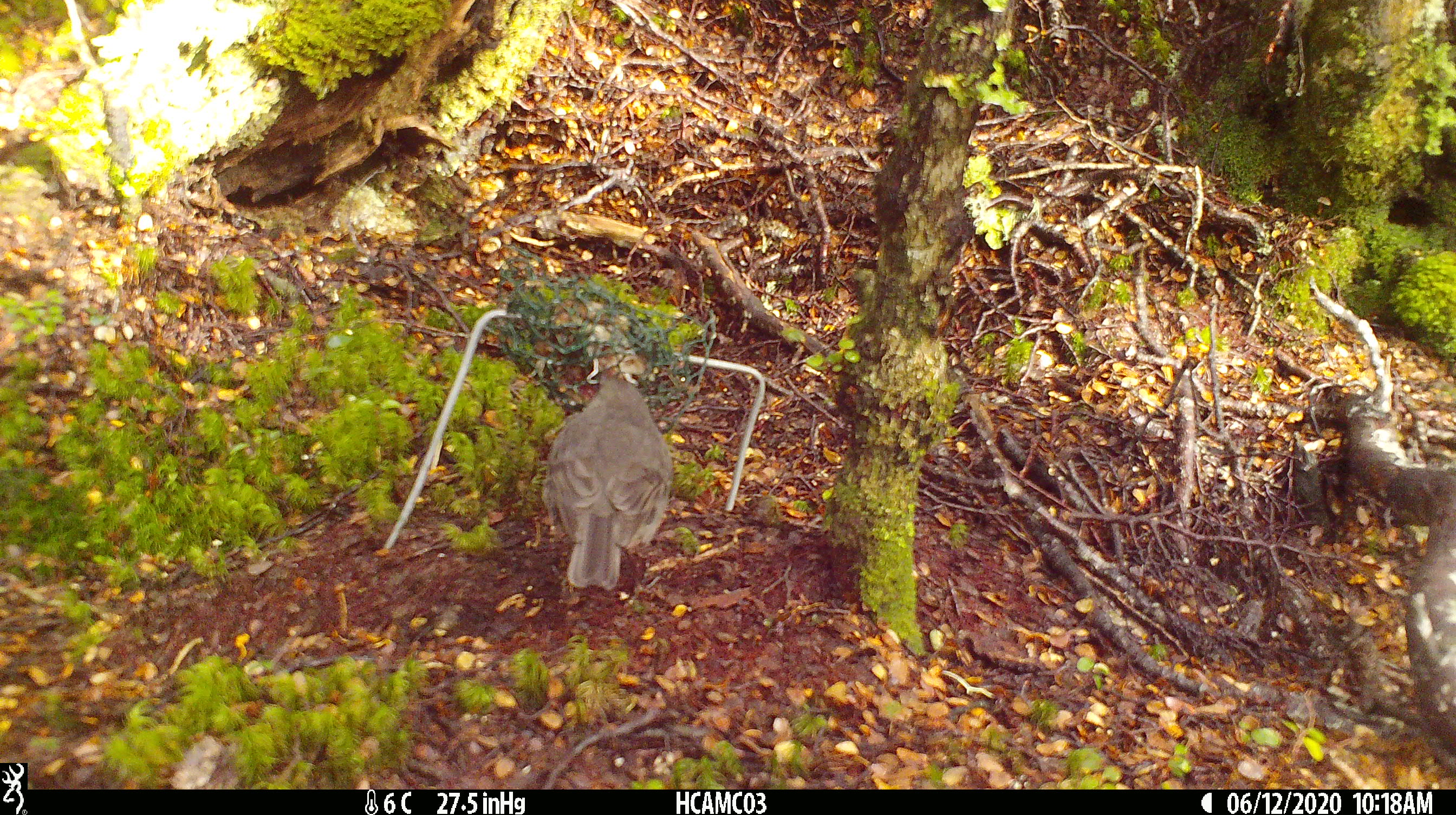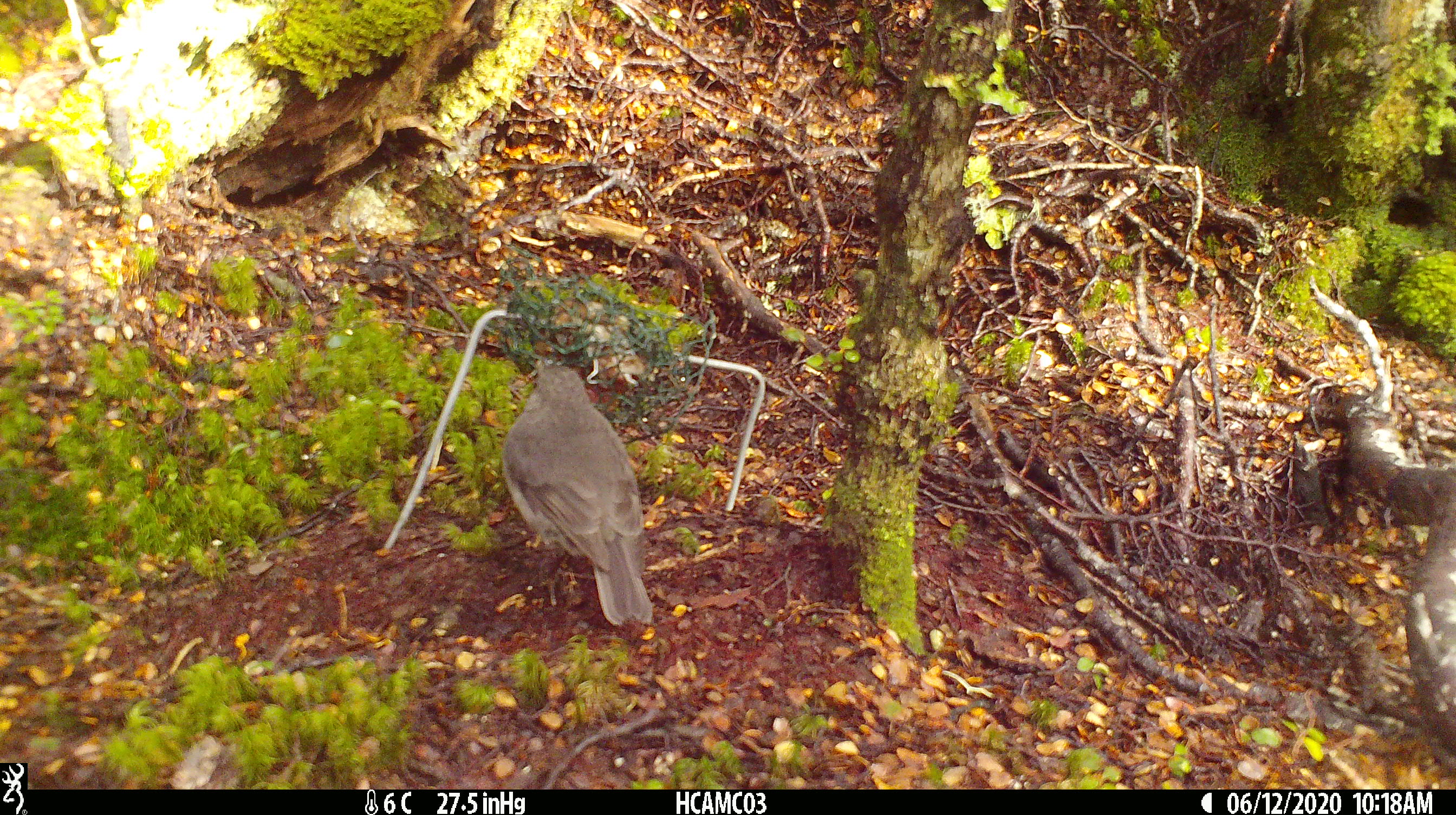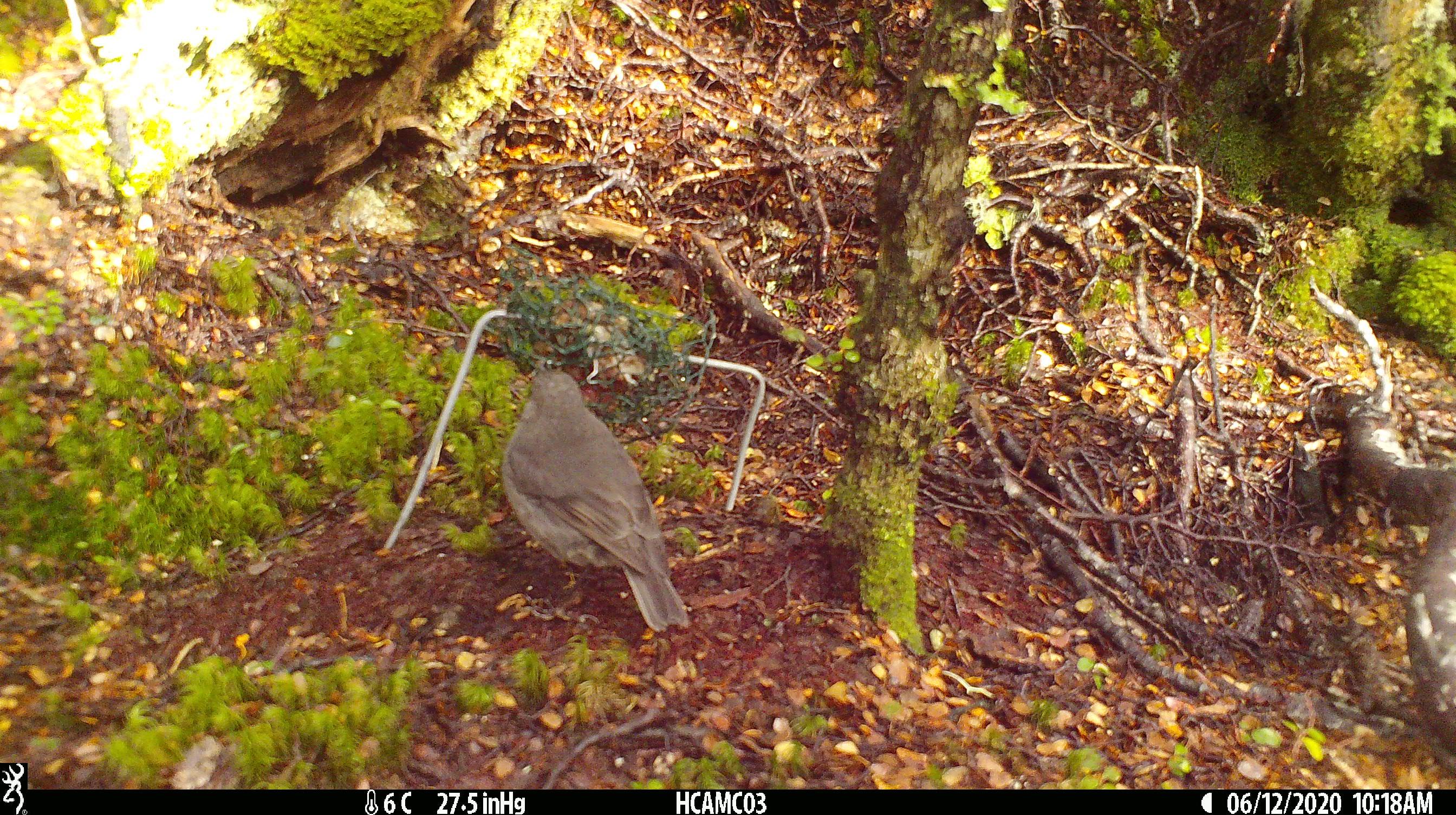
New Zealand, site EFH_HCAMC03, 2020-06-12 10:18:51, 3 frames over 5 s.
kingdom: Animalia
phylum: Chordata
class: Aves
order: Passeriformes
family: Petroicidae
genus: Petroica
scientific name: Petroica australis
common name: new zealand robin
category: robin